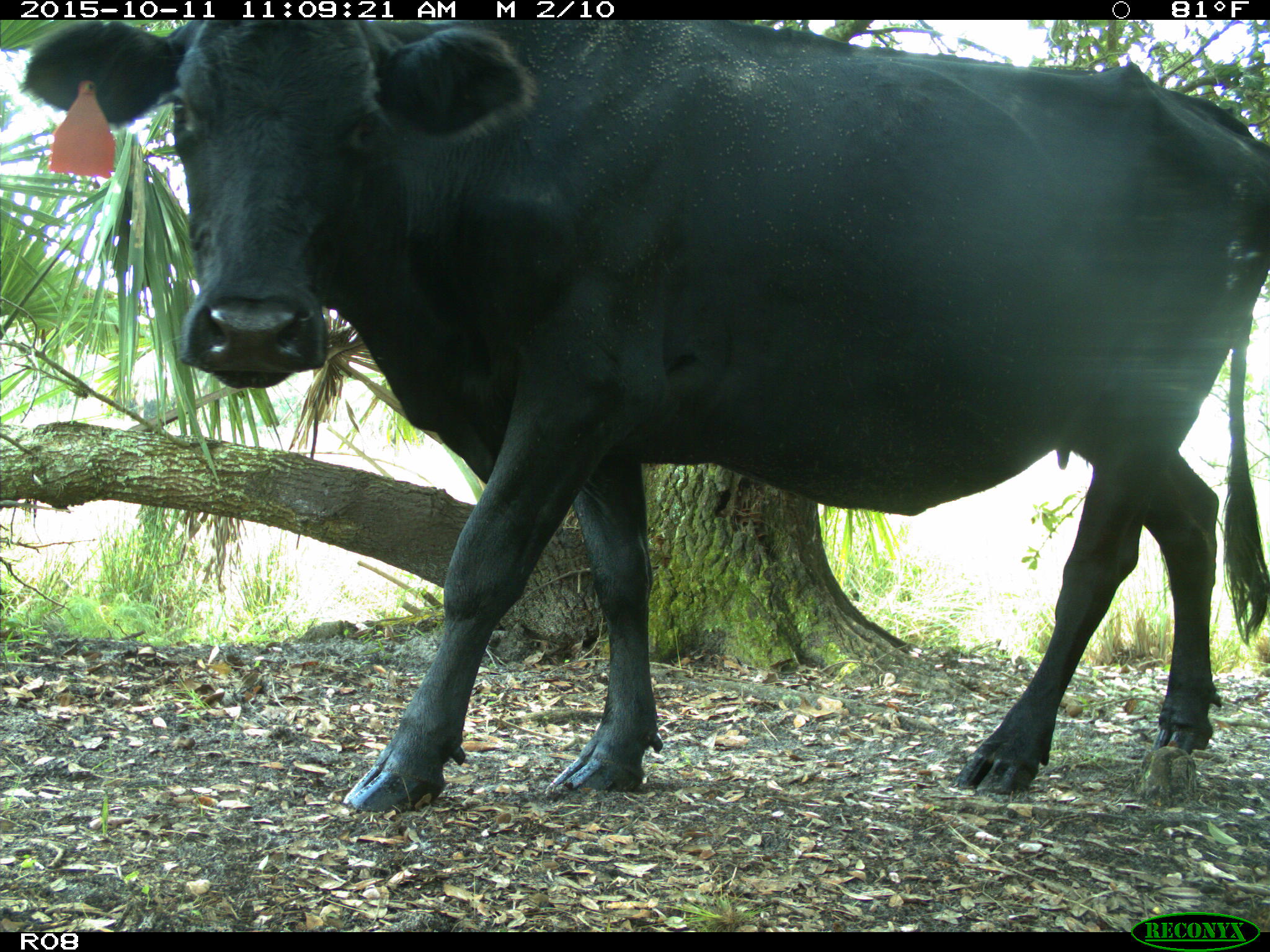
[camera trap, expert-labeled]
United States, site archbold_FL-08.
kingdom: Animalia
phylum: Chordata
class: Mammalia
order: Artiodactyla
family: Bovidae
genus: Bos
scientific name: Bos taurus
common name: domestic cow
Bos taurus (domestic cow).